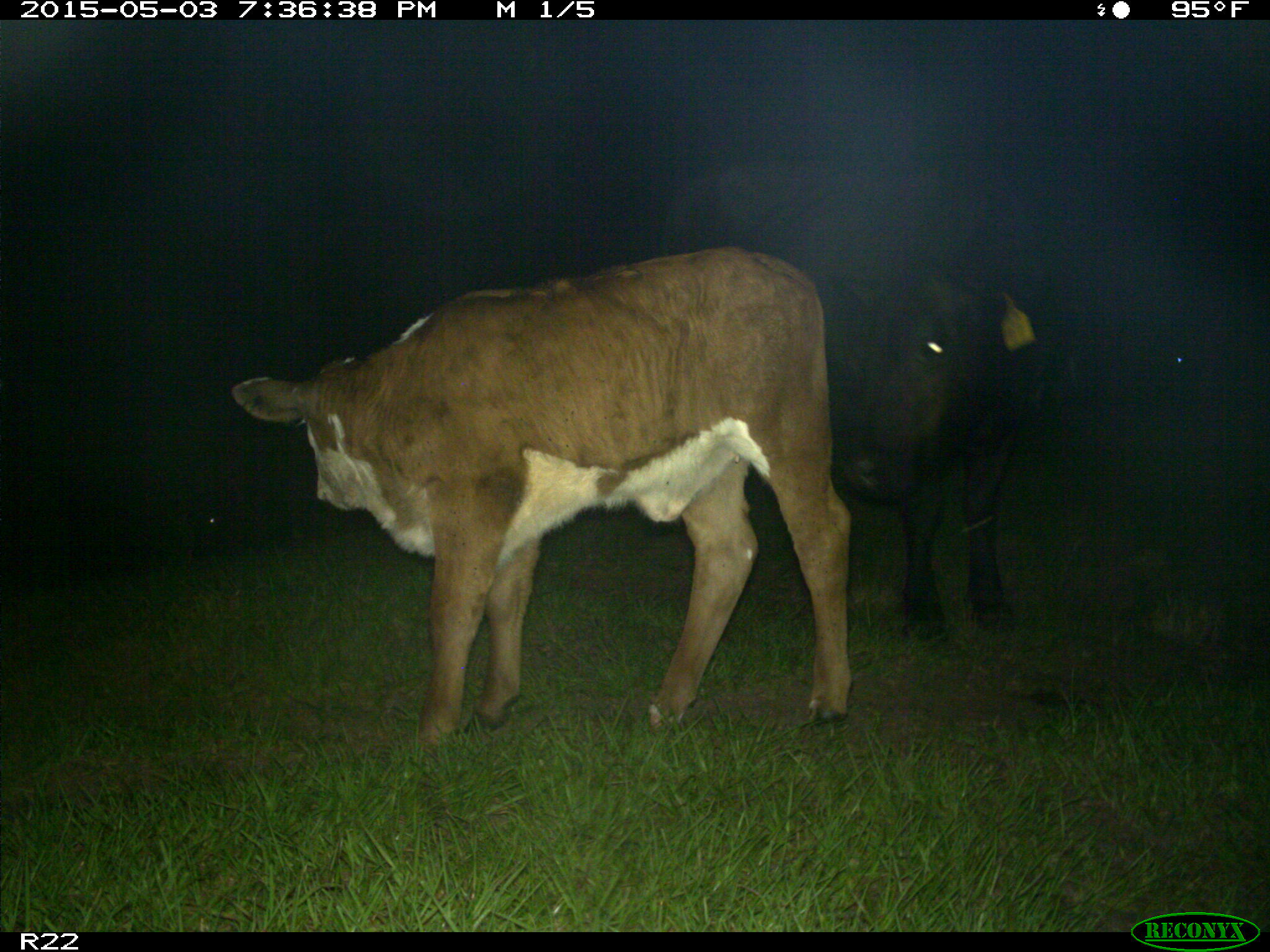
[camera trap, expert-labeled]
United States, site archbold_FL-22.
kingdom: Animalia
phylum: Chordata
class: Mammalia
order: Artiodactyla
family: Bovidae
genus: Bos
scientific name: Bos taurus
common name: domestic cow